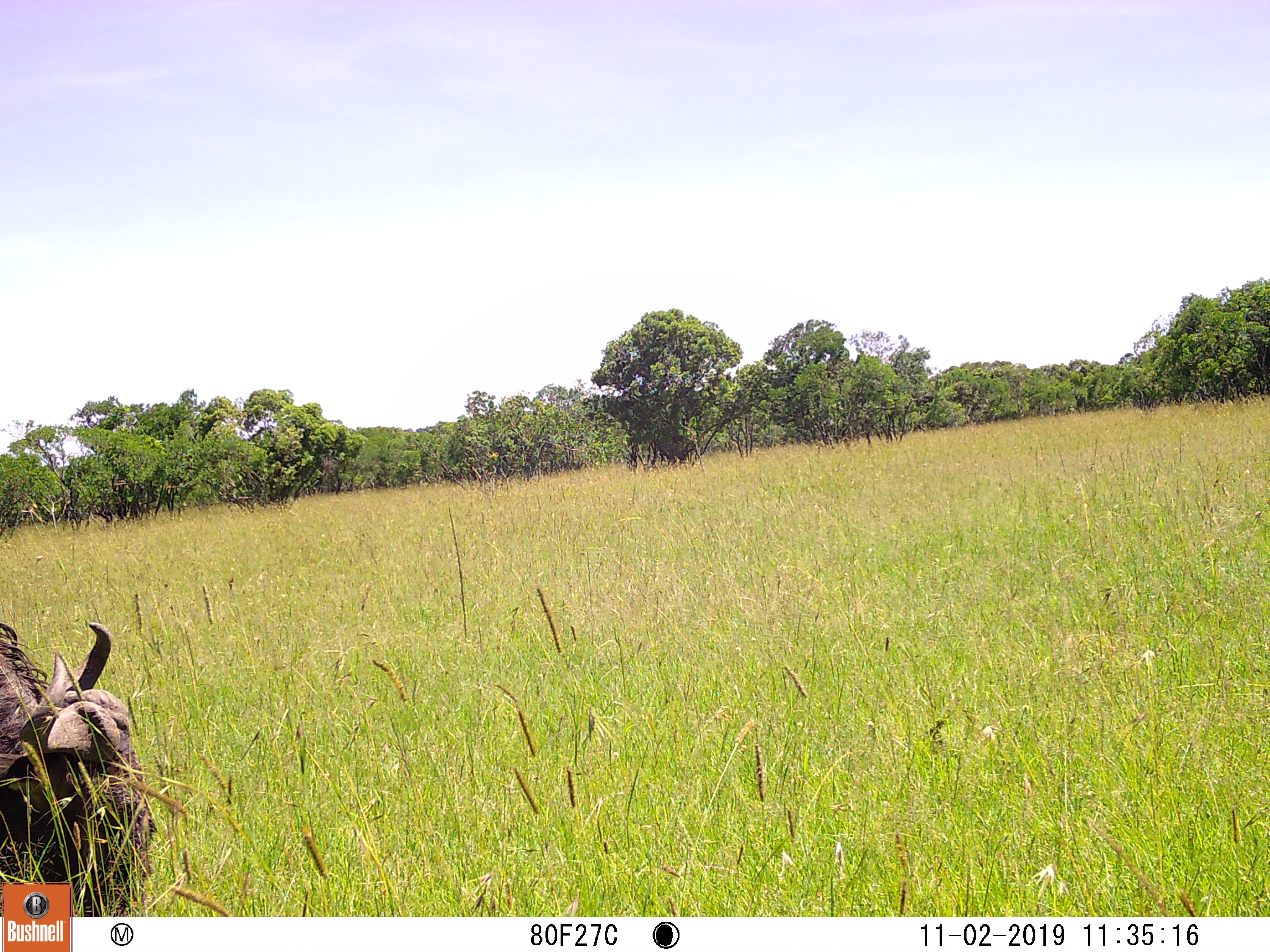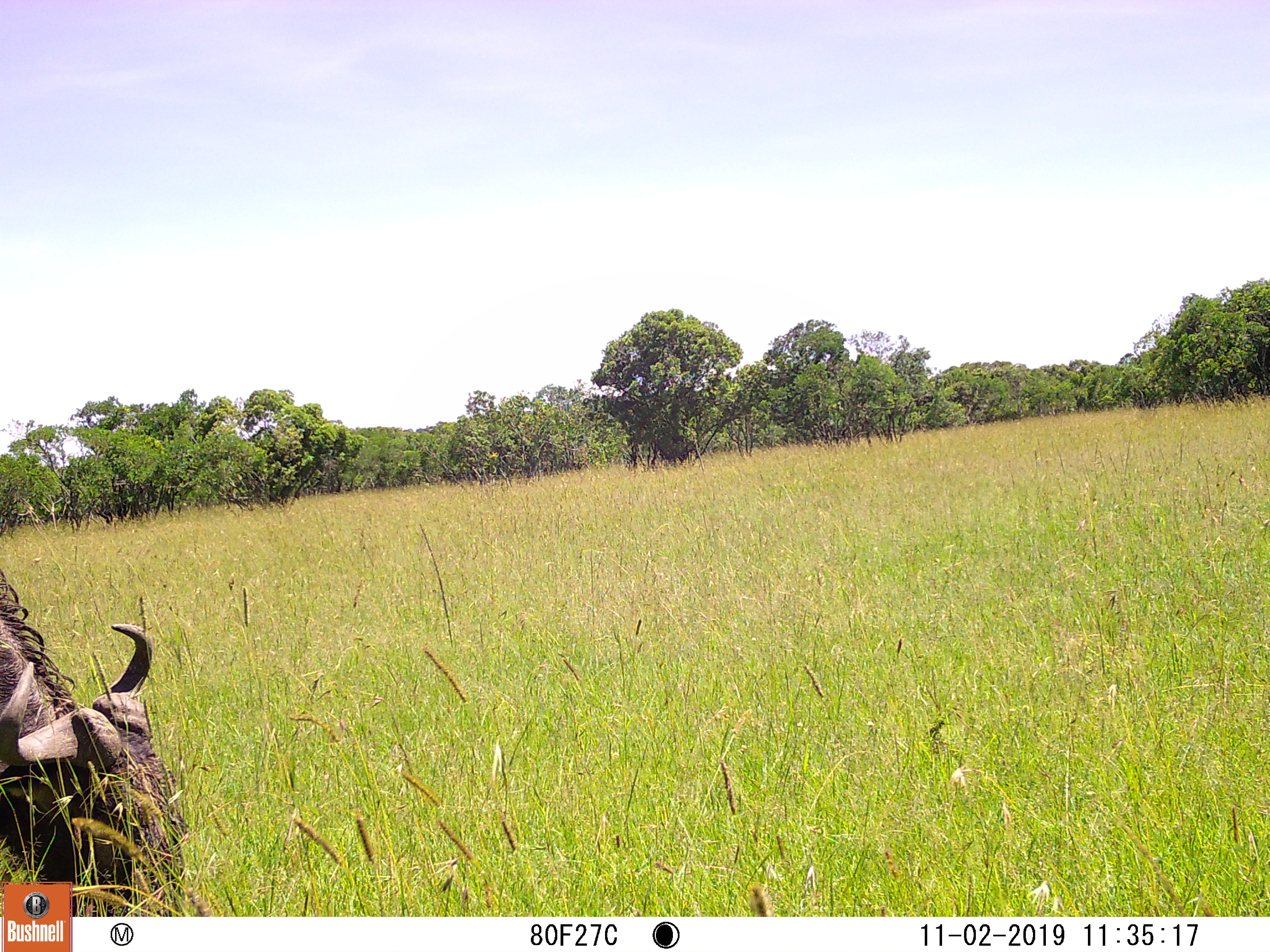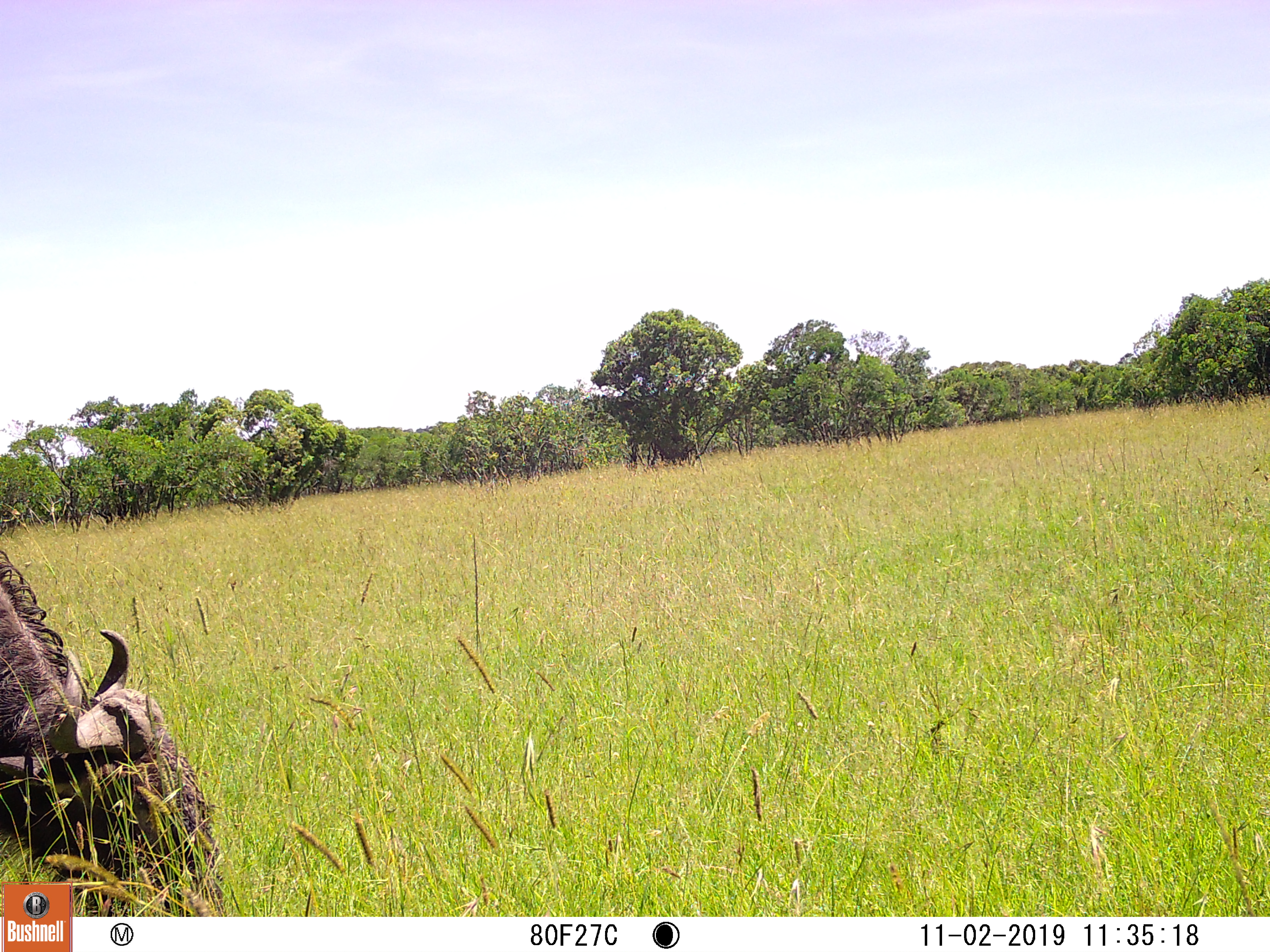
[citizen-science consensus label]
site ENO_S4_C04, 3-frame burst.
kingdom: Animalia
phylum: Chordata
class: Mammalia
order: Artiodactyla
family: Bovidae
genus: Connochaetes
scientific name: Connochaetes taurinus taurinus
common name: blue wildebeest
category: wildebeestblue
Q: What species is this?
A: Wildebeestblue (blue wildebeest) (Connochaetes taurinus taurinus).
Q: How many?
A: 1.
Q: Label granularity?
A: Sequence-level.